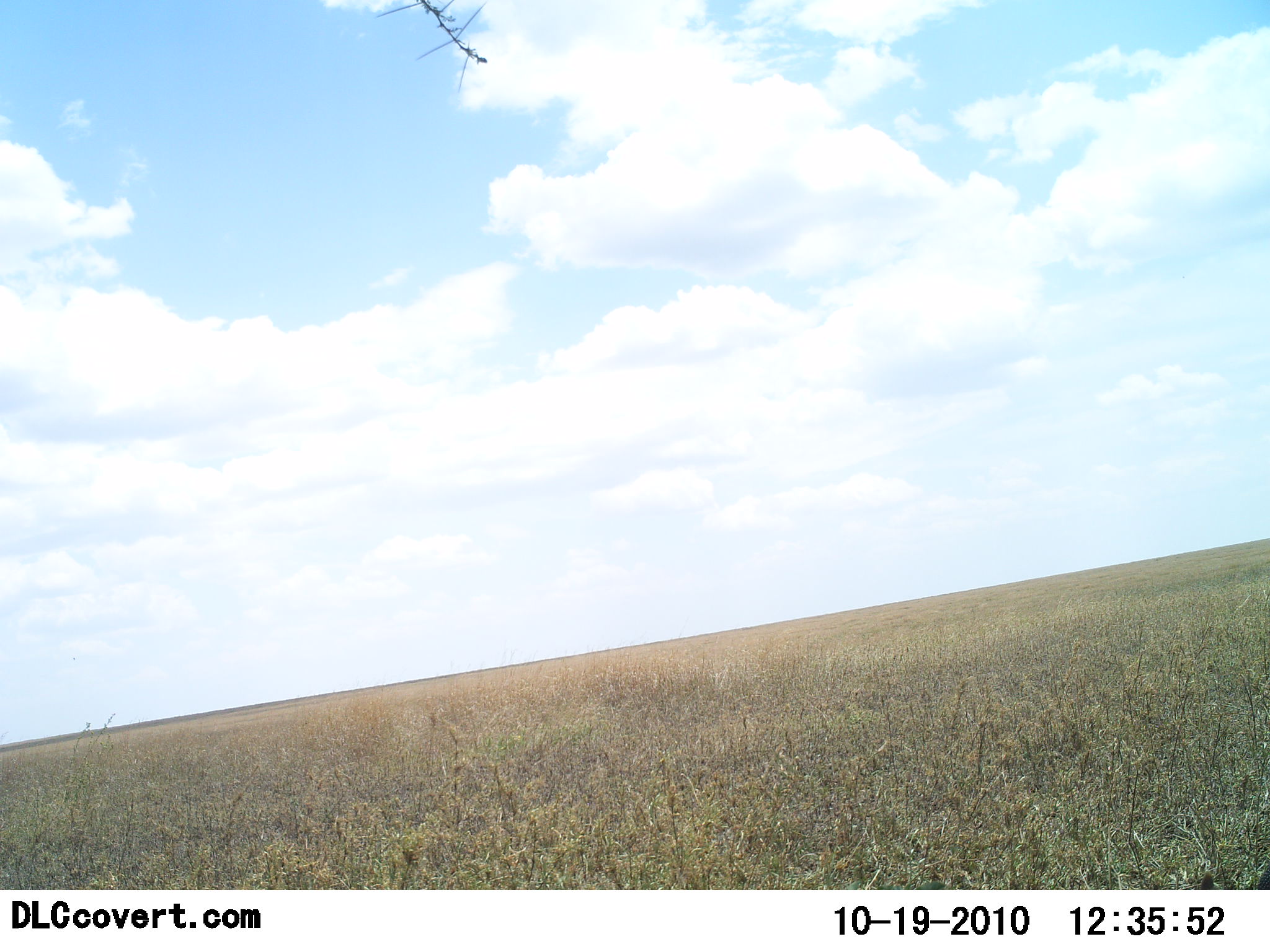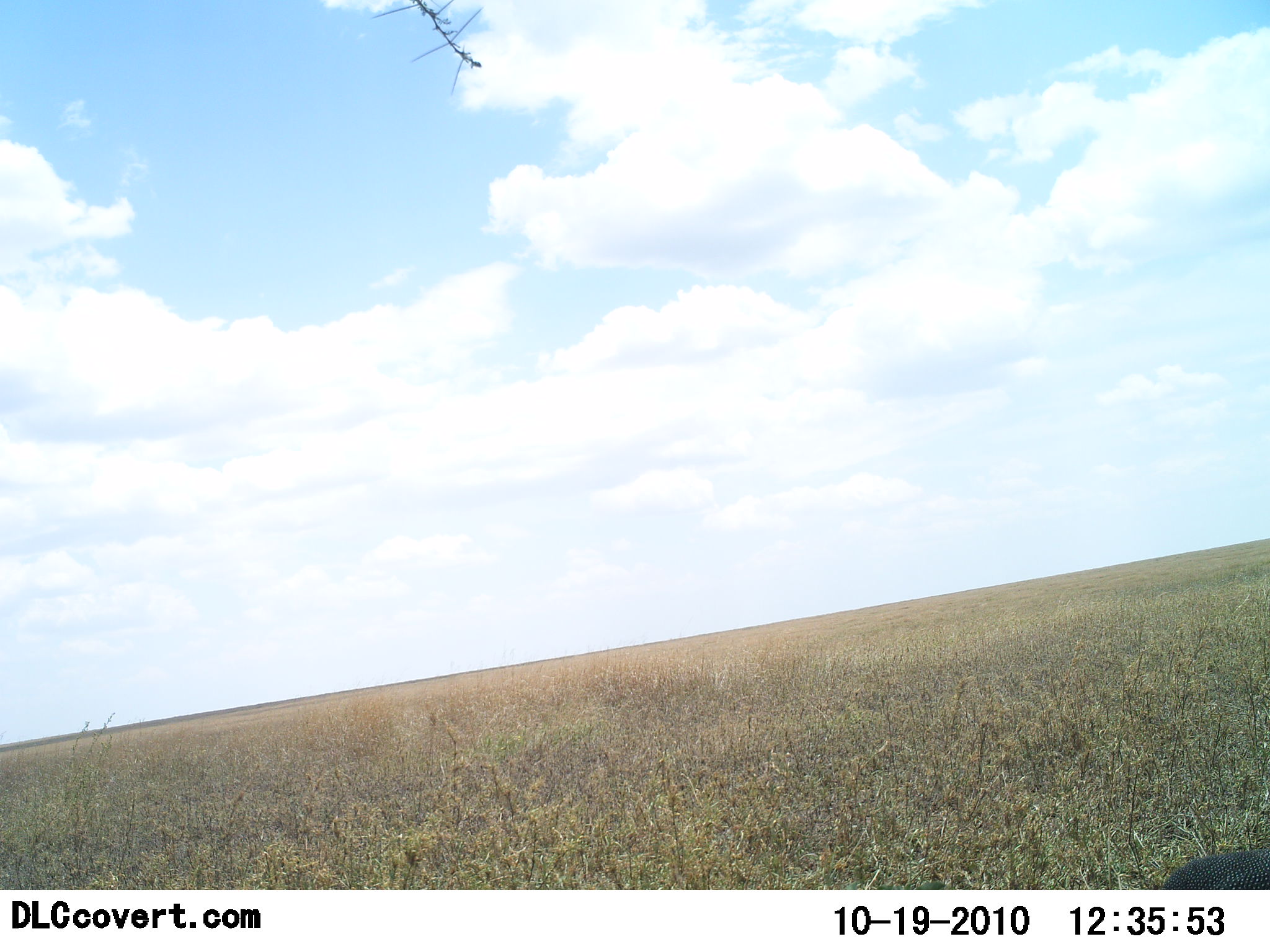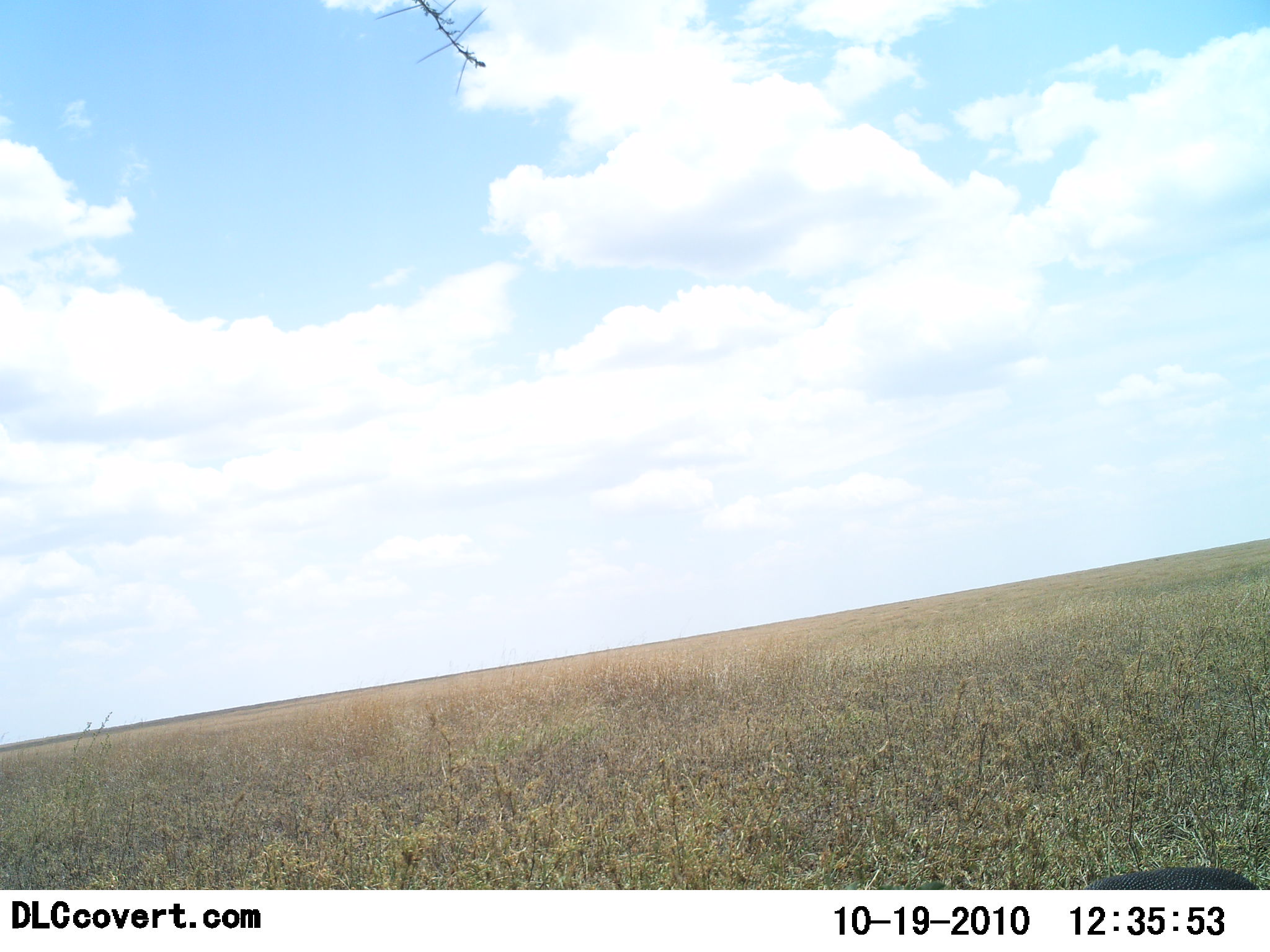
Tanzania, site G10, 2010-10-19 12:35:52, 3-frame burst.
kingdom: Animalia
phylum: Chordata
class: Aves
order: Galliformes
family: Numididae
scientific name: Numididae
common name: guinea fowl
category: guineafowl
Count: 1.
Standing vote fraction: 22%.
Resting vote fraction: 0%.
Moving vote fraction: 67%.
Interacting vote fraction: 0%.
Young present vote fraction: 0%.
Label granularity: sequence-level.